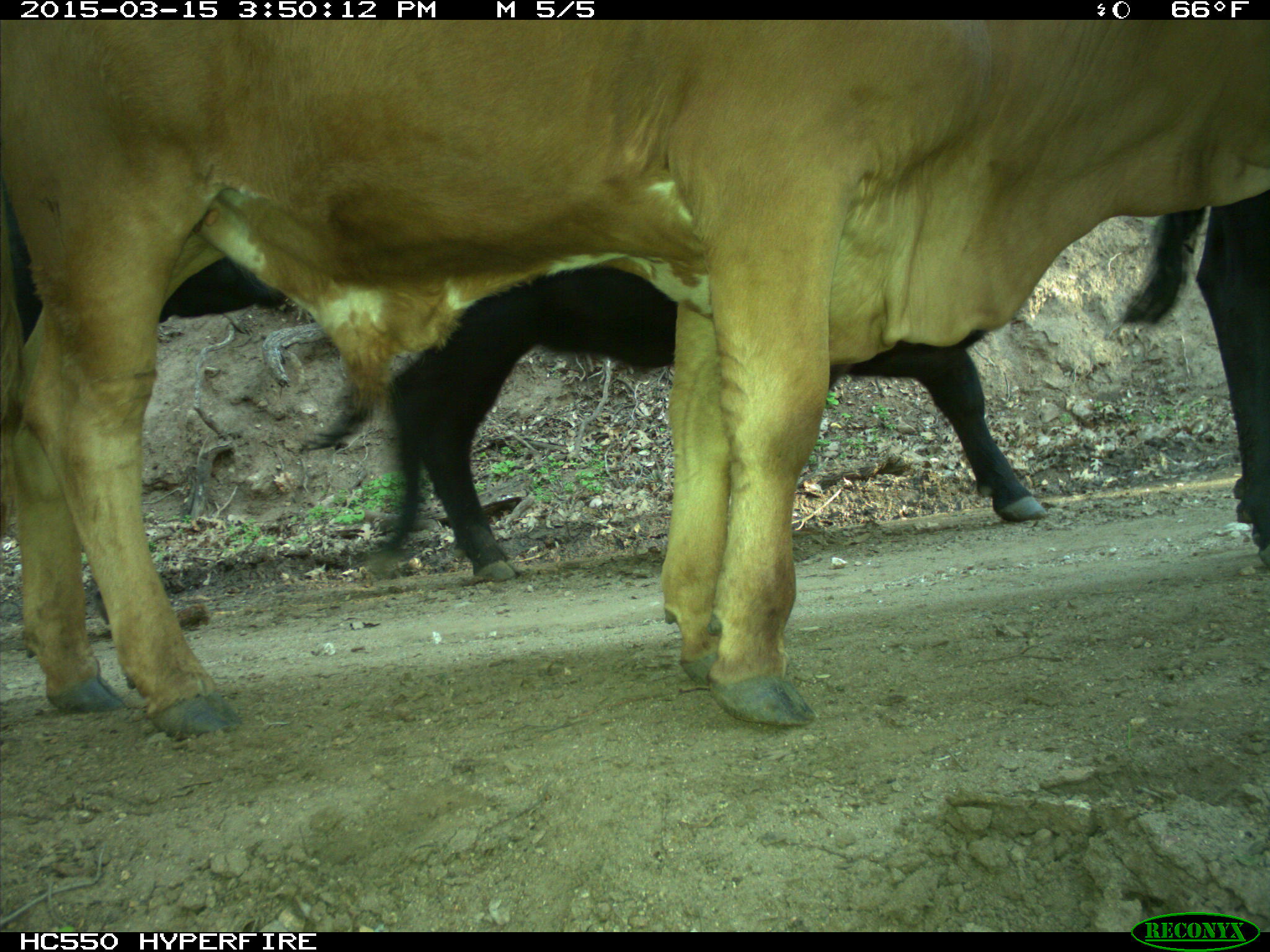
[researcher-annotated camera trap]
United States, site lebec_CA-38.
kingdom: Animalia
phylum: Chordata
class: Mammalia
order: Artiodactyla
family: Bovidae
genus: Bos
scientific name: Bos taurus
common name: domestic cow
Bos taurus (domestic cow).